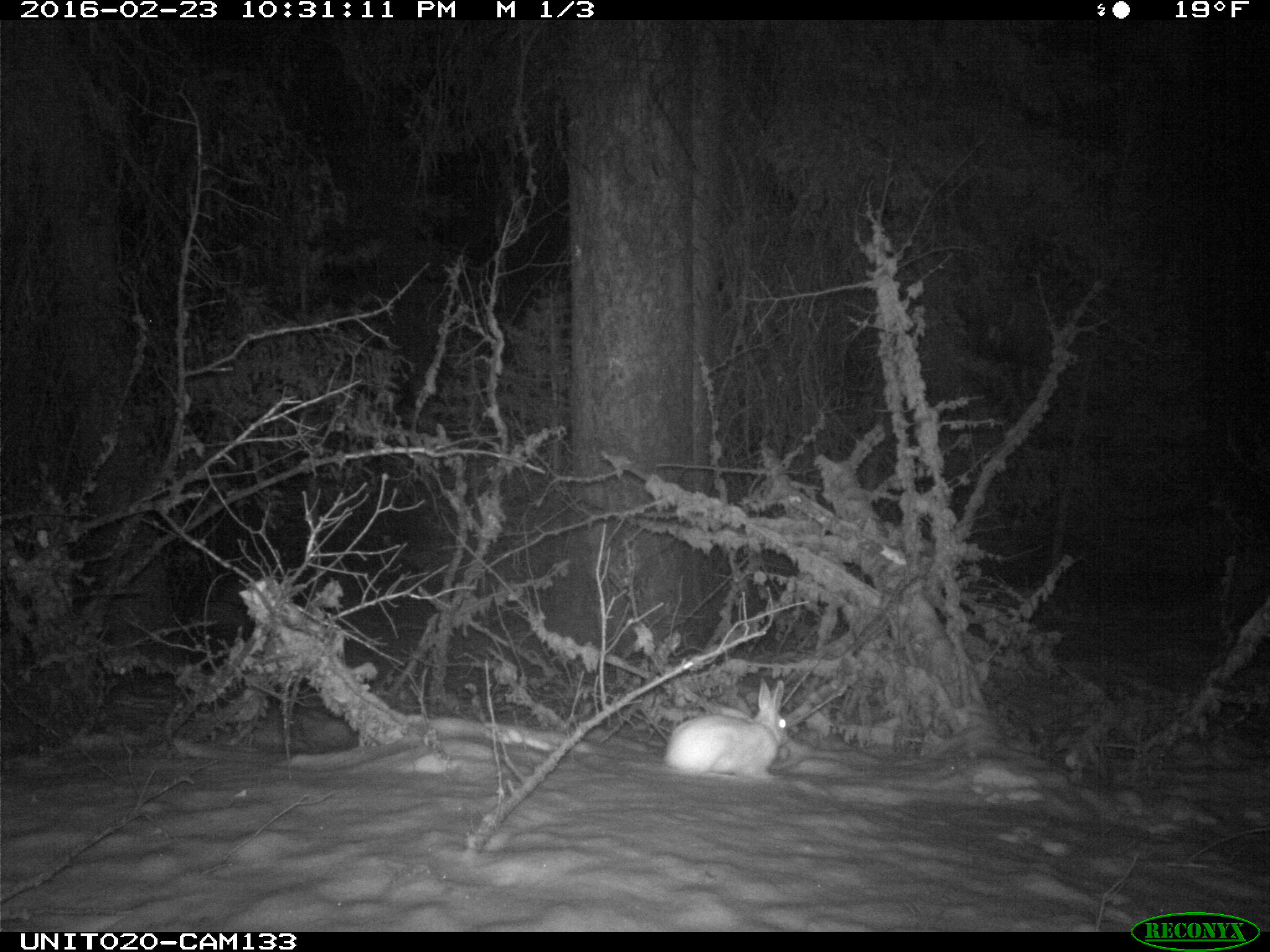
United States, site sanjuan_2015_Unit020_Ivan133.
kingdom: Animalia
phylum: Chordata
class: Mammalia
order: Lagomorpha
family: Leporidae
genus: Lepus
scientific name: Lepus americanus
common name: snowshoe hare